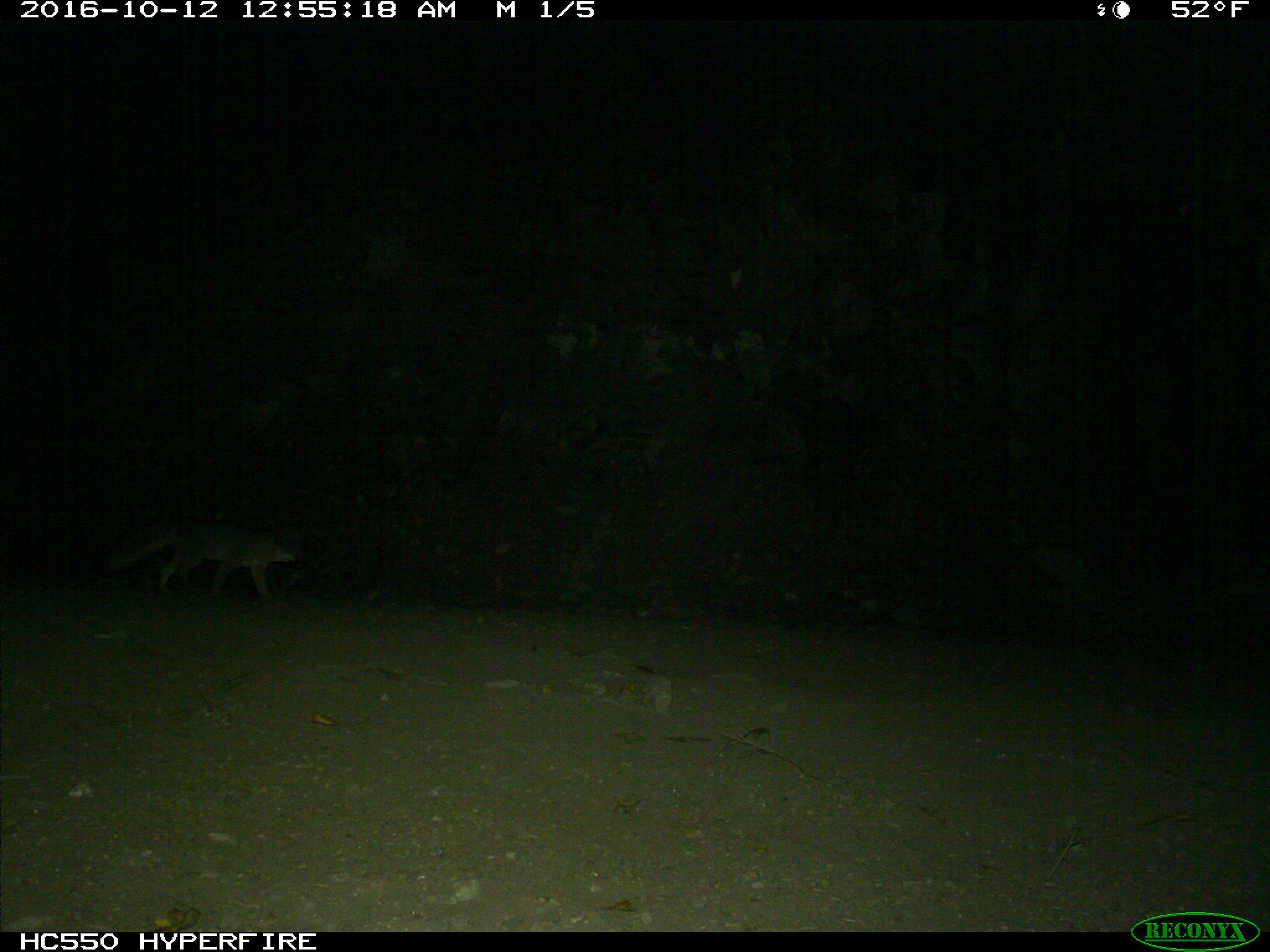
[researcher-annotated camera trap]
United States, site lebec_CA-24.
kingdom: Animalia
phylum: Chordata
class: Mammalia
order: Carnivora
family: Canidae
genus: Urocyon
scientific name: Urocyon cinereoargenteus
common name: gray fox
Urocyon cinereoargenteus (gray fox).